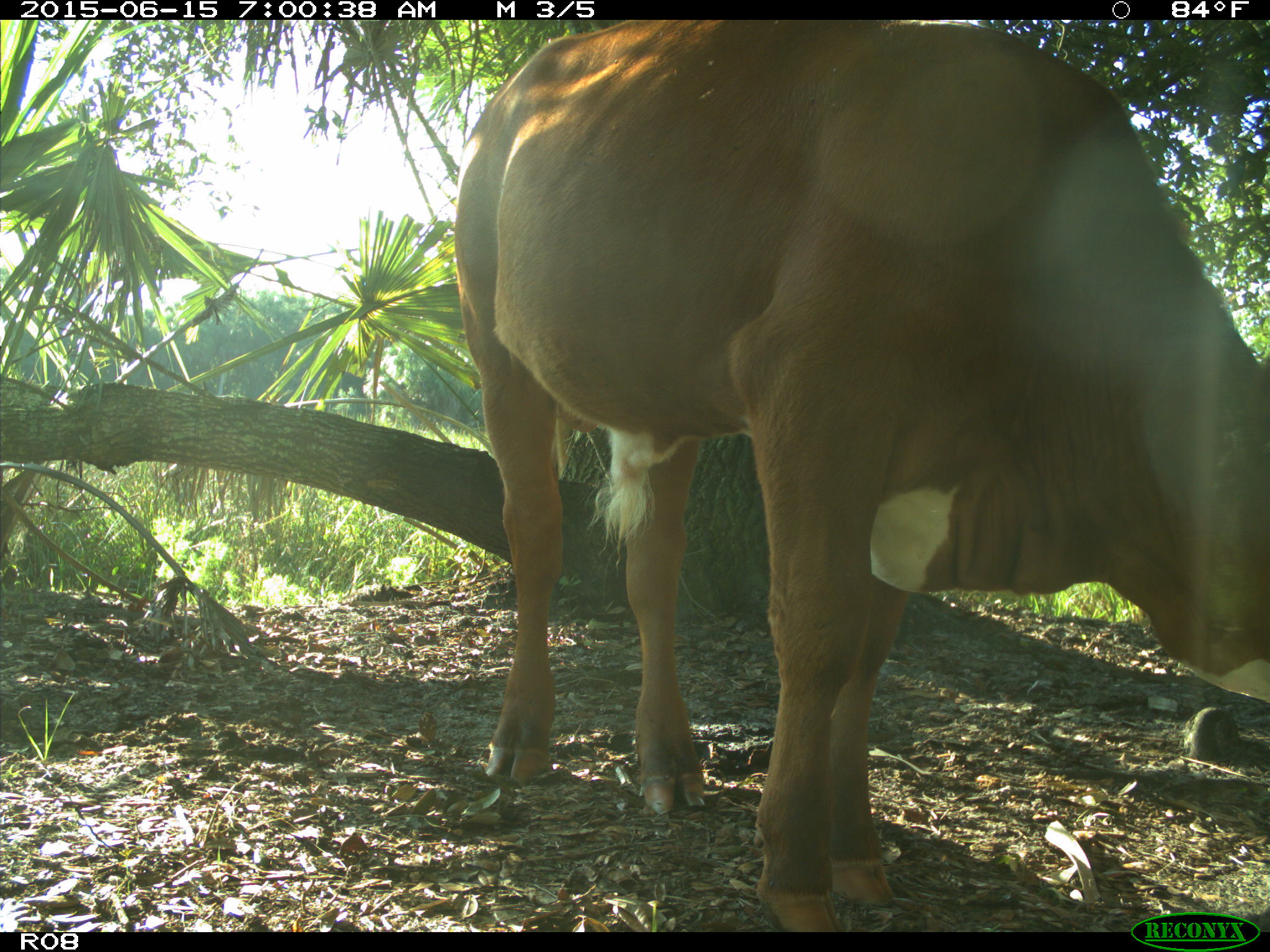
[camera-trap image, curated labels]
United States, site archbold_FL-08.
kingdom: Animalia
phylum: Chordata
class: Mammalia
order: Artiodactyla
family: Bovidae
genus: Bos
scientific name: Bos taurus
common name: domestic cow